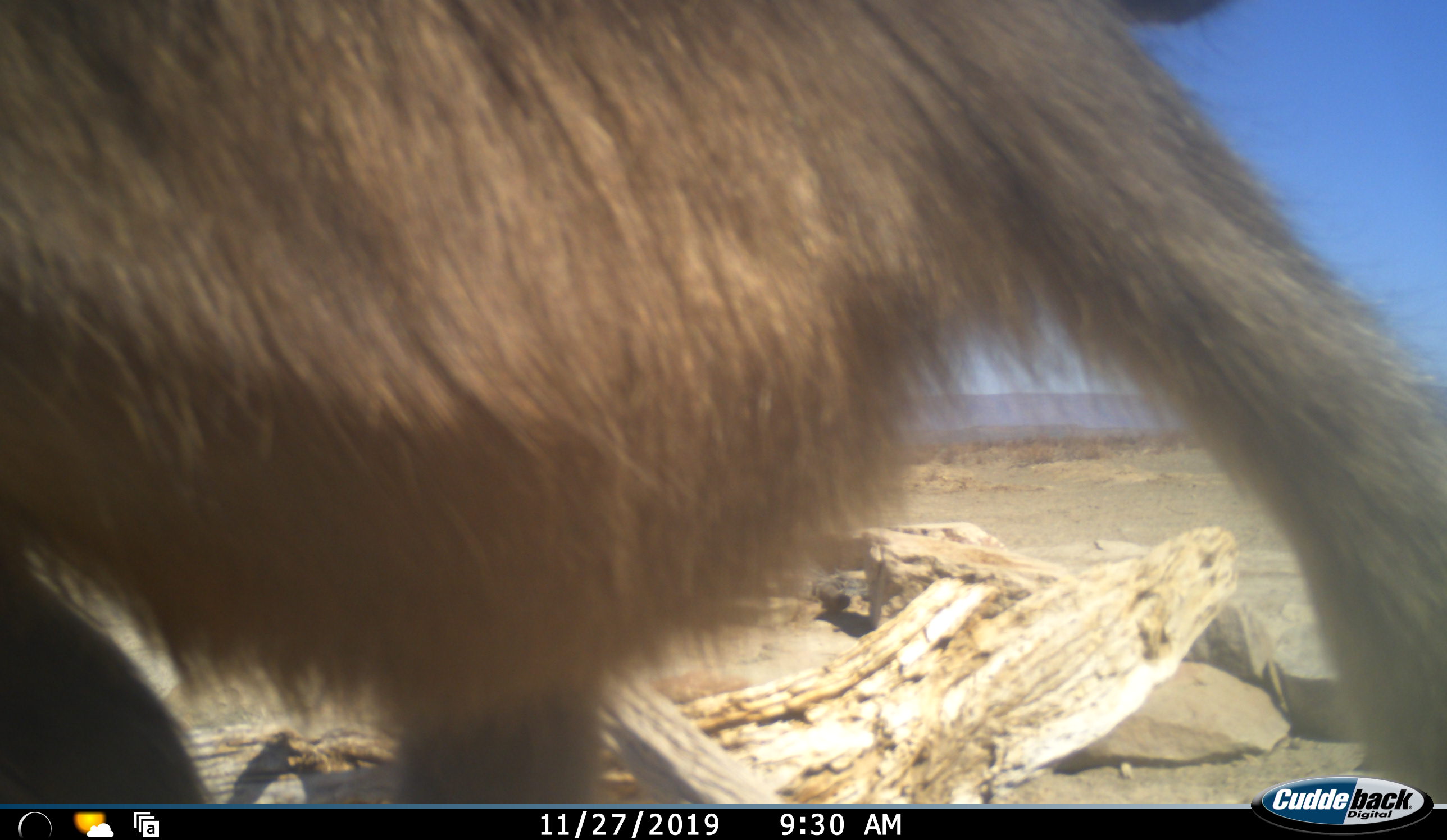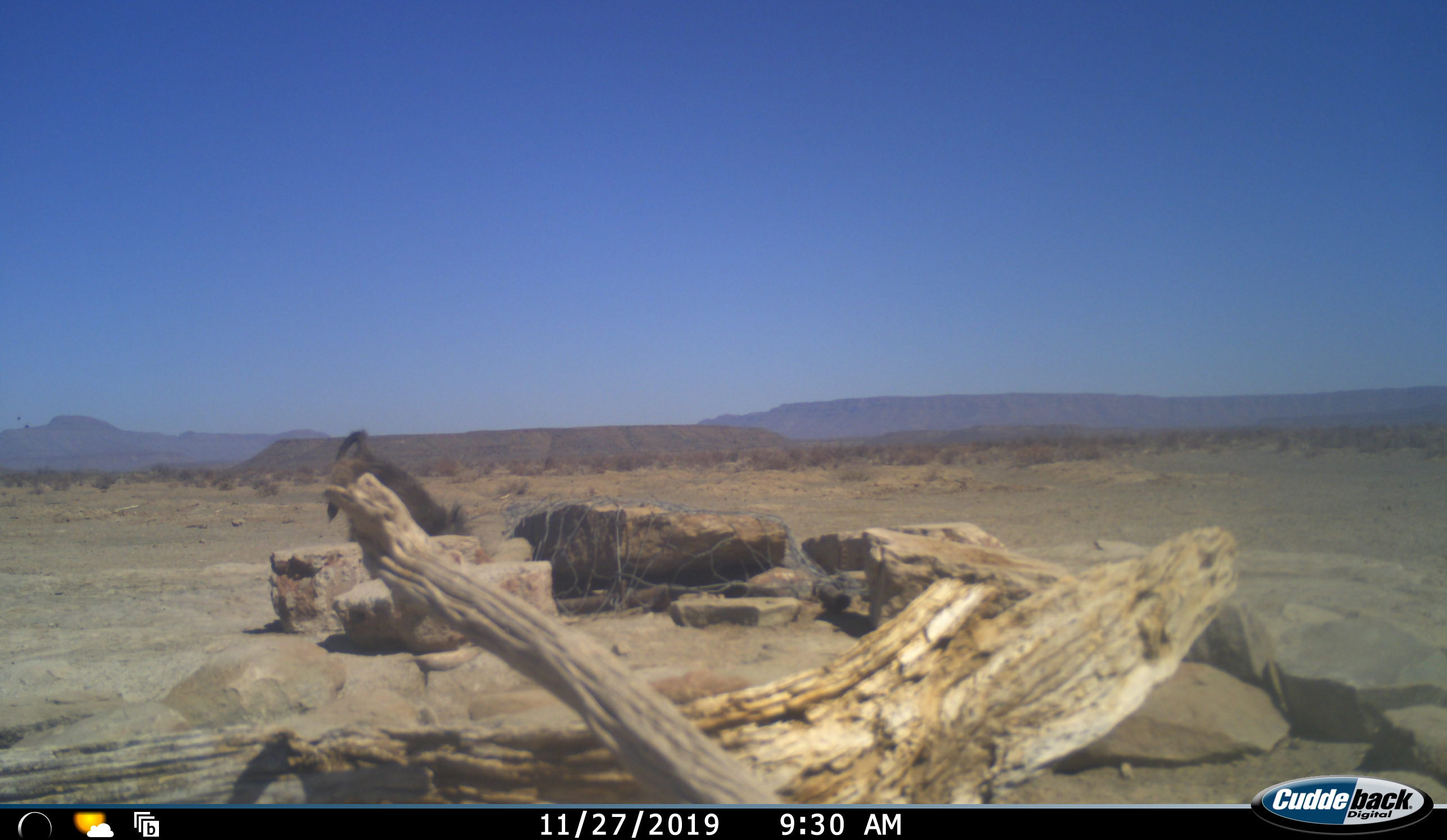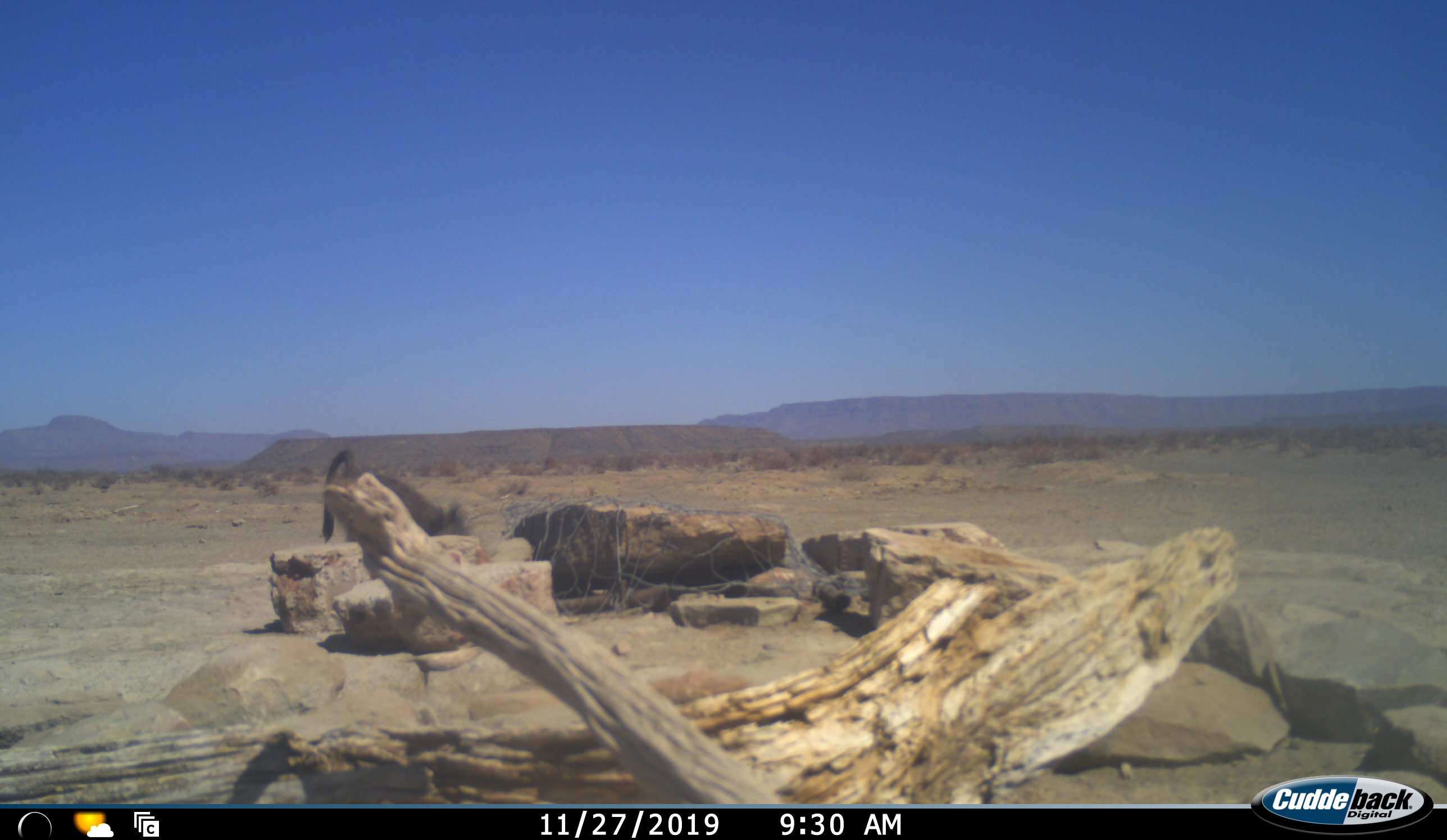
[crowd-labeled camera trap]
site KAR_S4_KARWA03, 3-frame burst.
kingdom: Animalia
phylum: Chordata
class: Mammalia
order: Primates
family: Cercopithecidae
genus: Papio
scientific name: Papio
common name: baboon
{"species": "baboon (Papio)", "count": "2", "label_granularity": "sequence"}